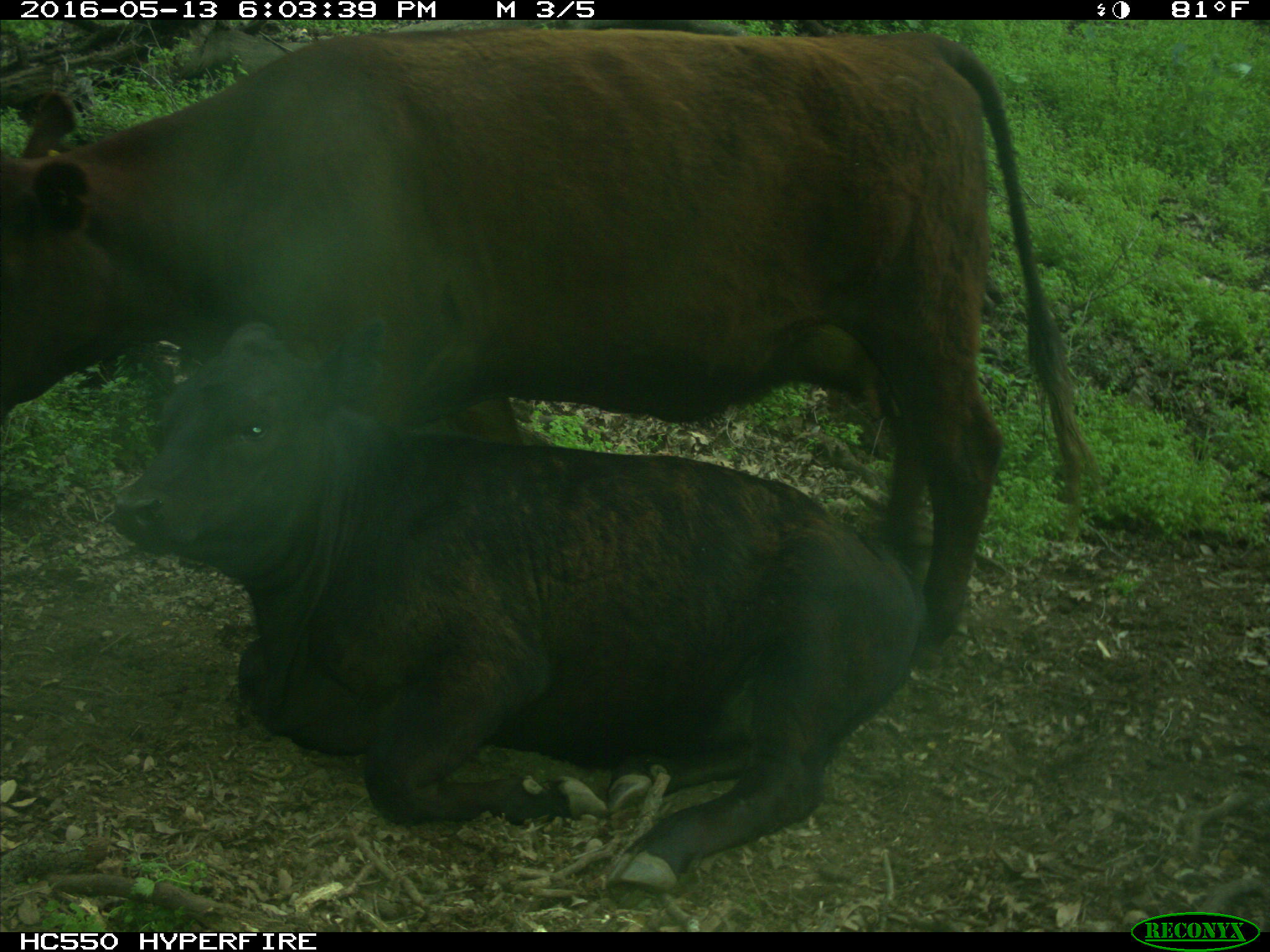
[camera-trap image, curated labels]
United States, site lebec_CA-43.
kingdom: Animalia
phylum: Chordata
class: Mammalia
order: Artiodactyla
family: Bovidae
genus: Bos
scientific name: Bos taurus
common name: domestic cow